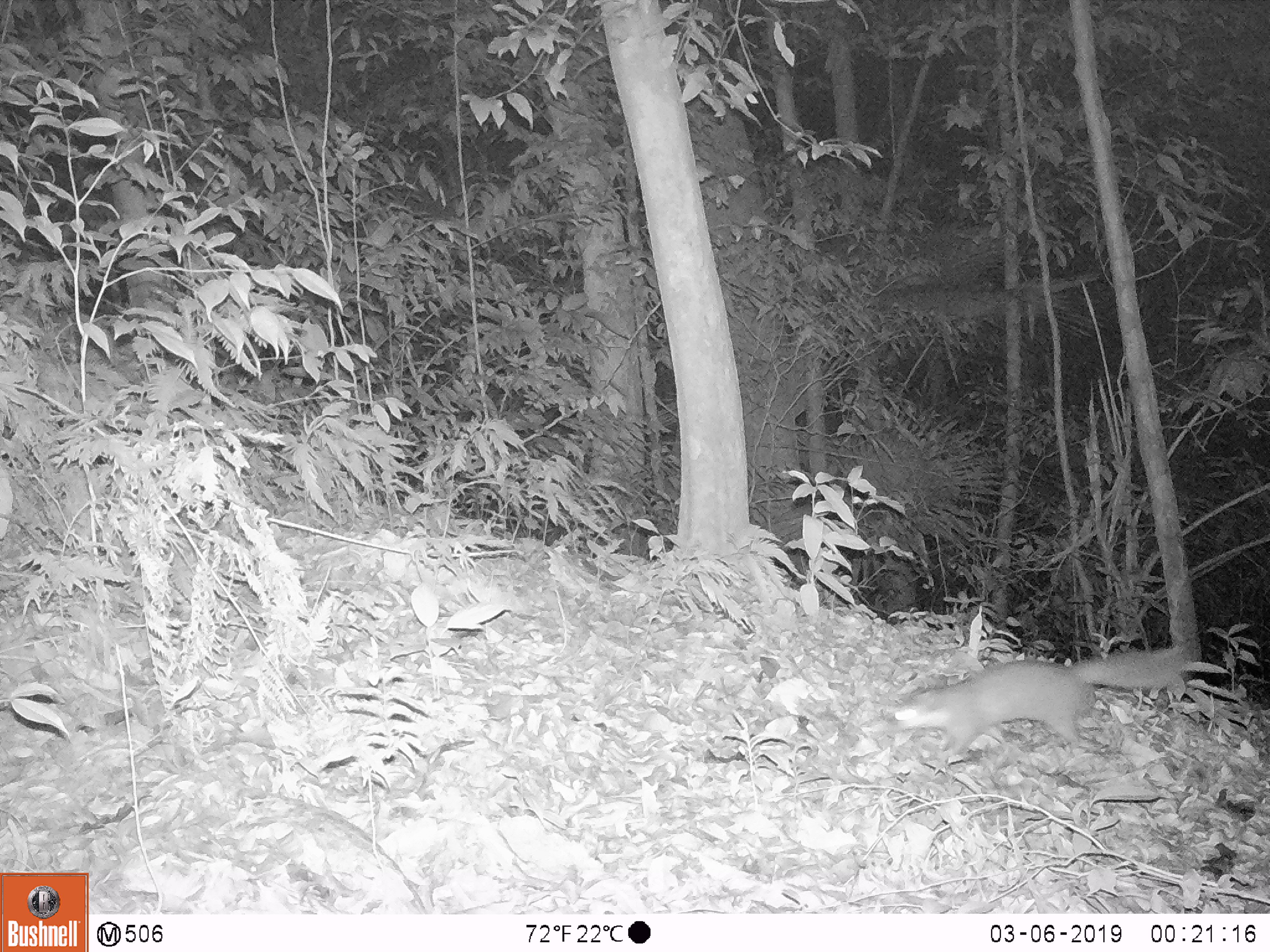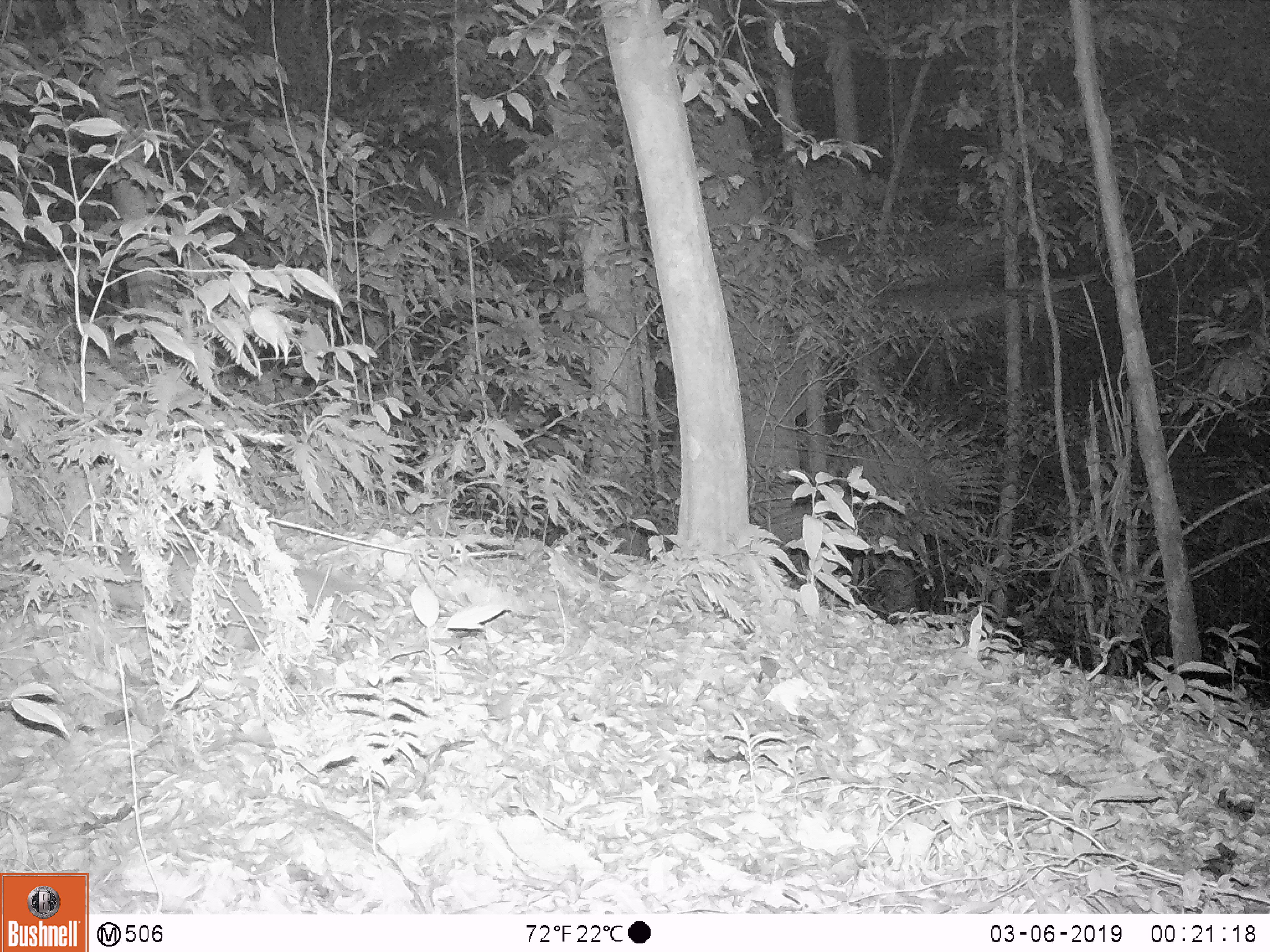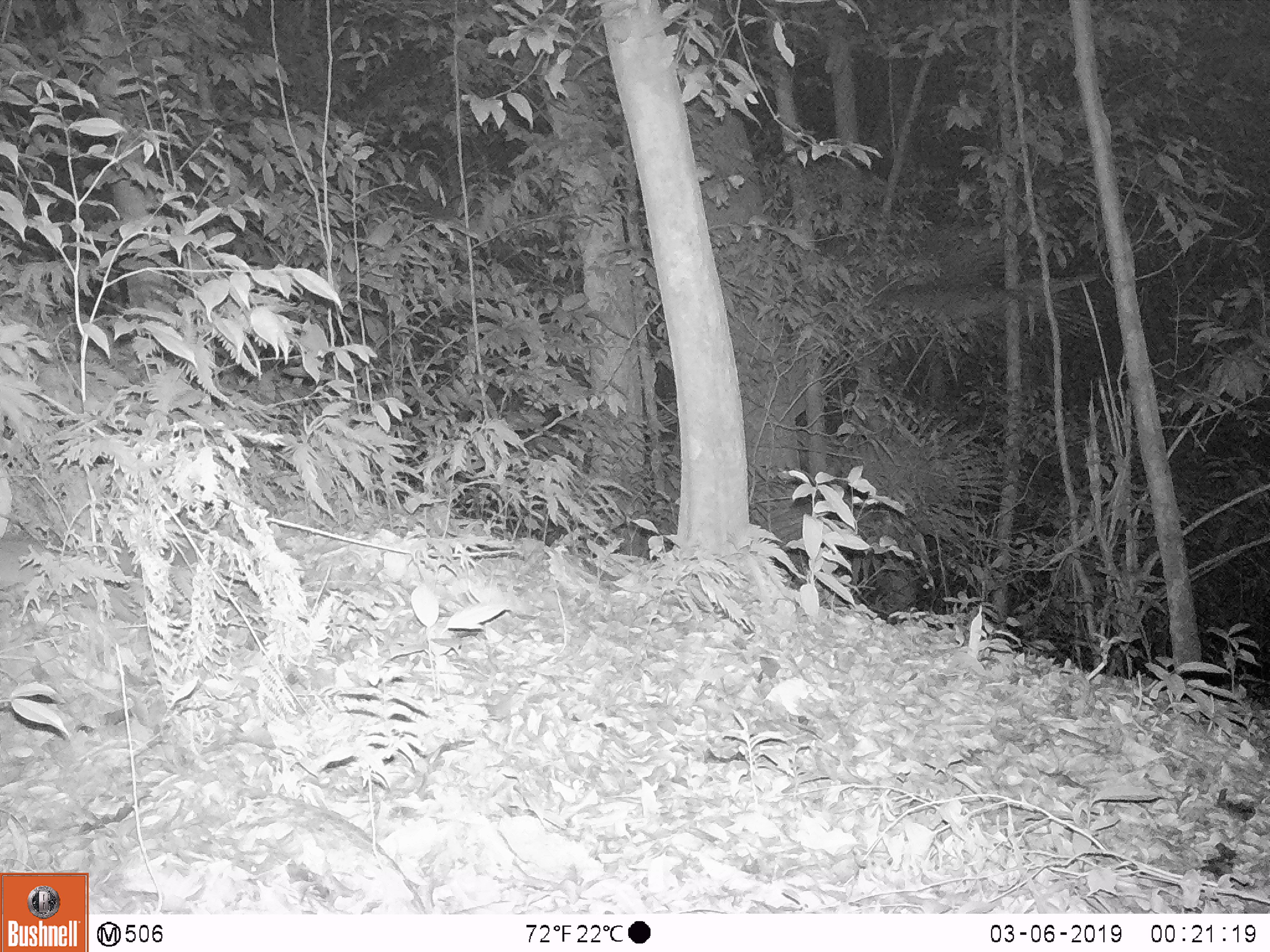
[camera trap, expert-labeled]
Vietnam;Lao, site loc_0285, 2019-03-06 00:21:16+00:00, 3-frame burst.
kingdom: Animalia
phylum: Chordata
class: Mammalia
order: Carnivora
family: Mustelidae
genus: Melogale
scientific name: Melogale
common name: ferret badger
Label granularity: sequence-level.